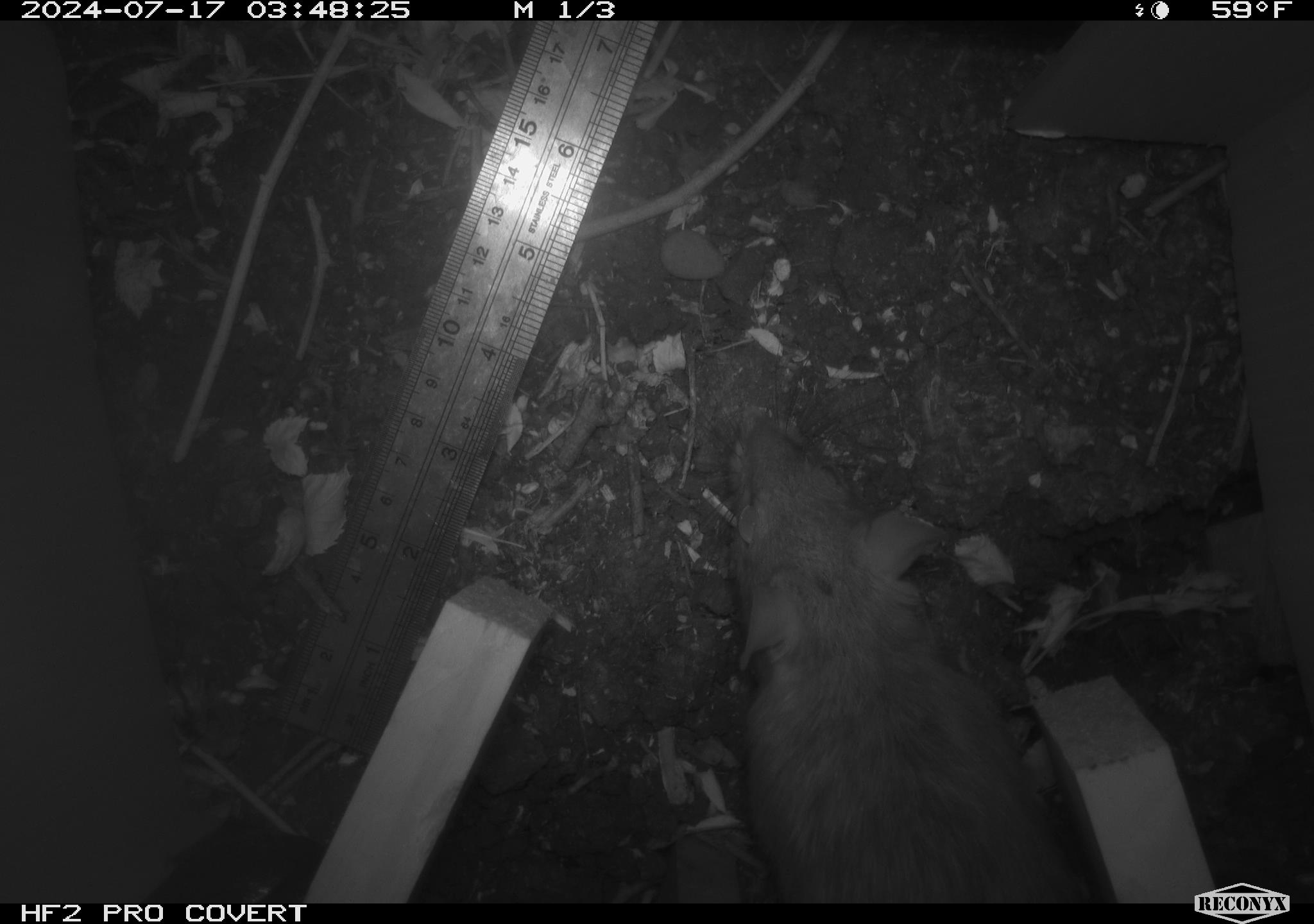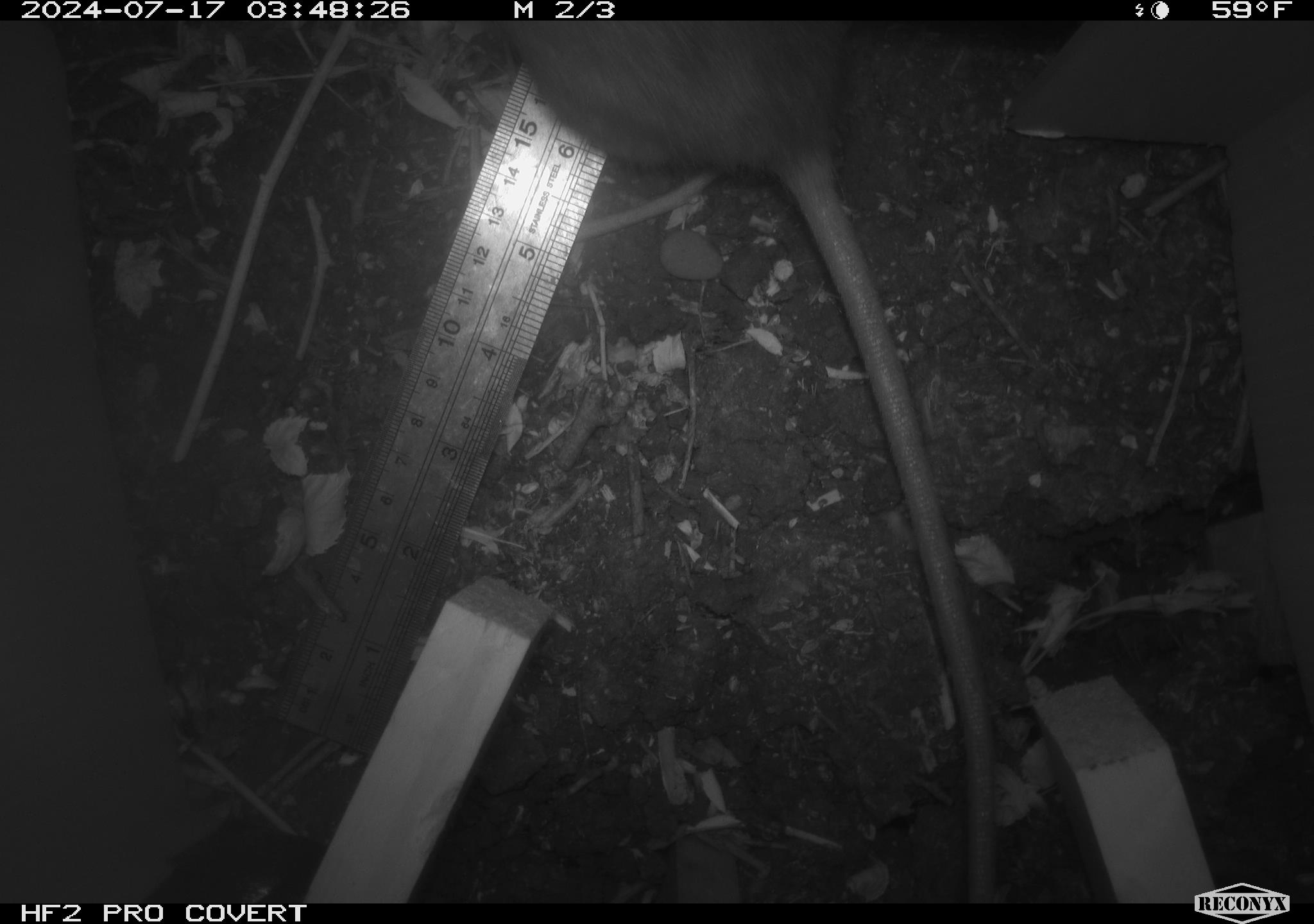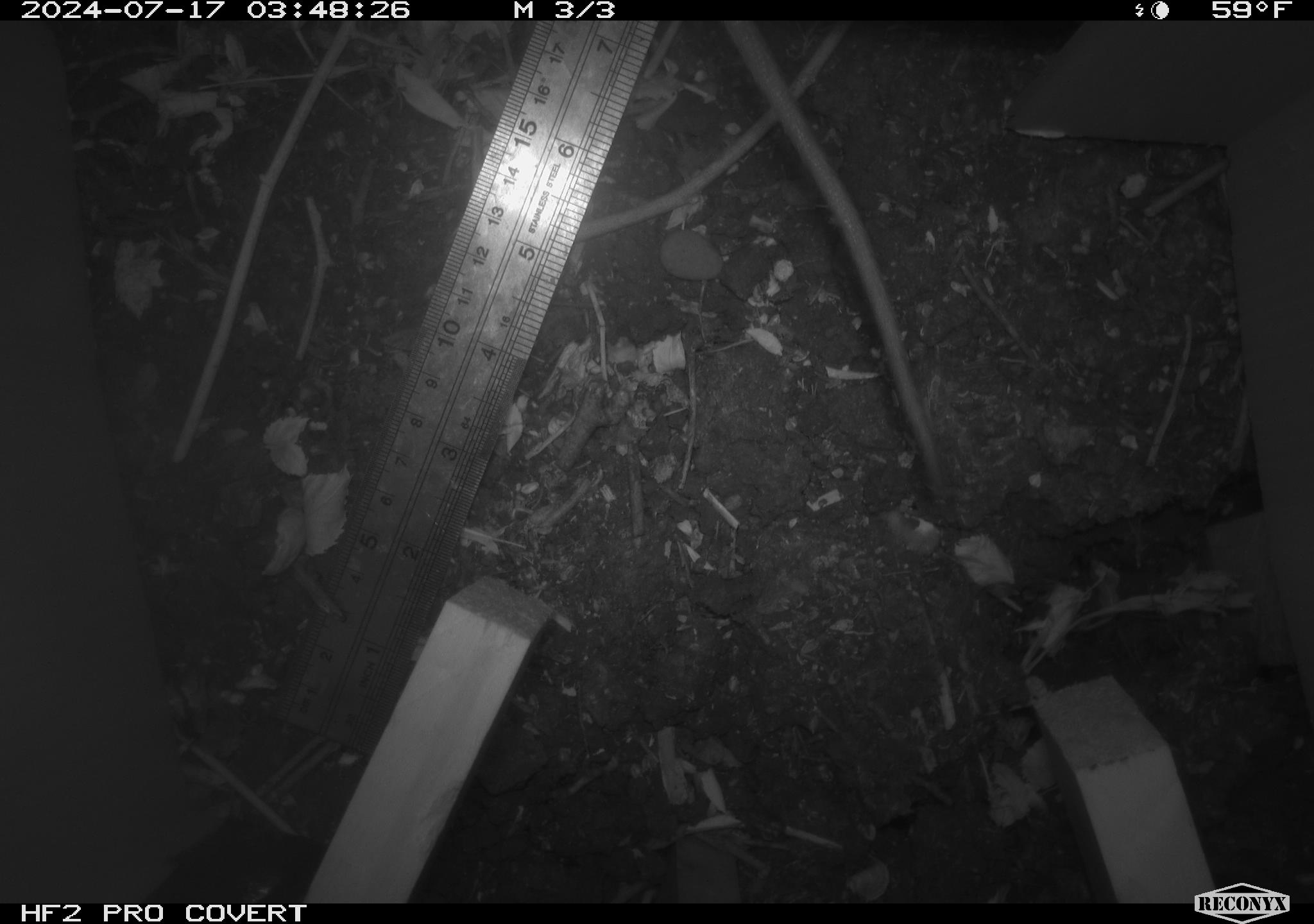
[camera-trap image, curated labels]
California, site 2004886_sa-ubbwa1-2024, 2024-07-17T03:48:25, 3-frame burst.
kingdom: Animalia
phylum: Chordata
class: Mammalia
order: Rodentia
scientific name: Rodentia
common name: woodrat or rat or mouse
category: woodrat or rat or mouse species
Woodrat or rat or mouse species (woodrat or rat or mouse) (Rodentia).